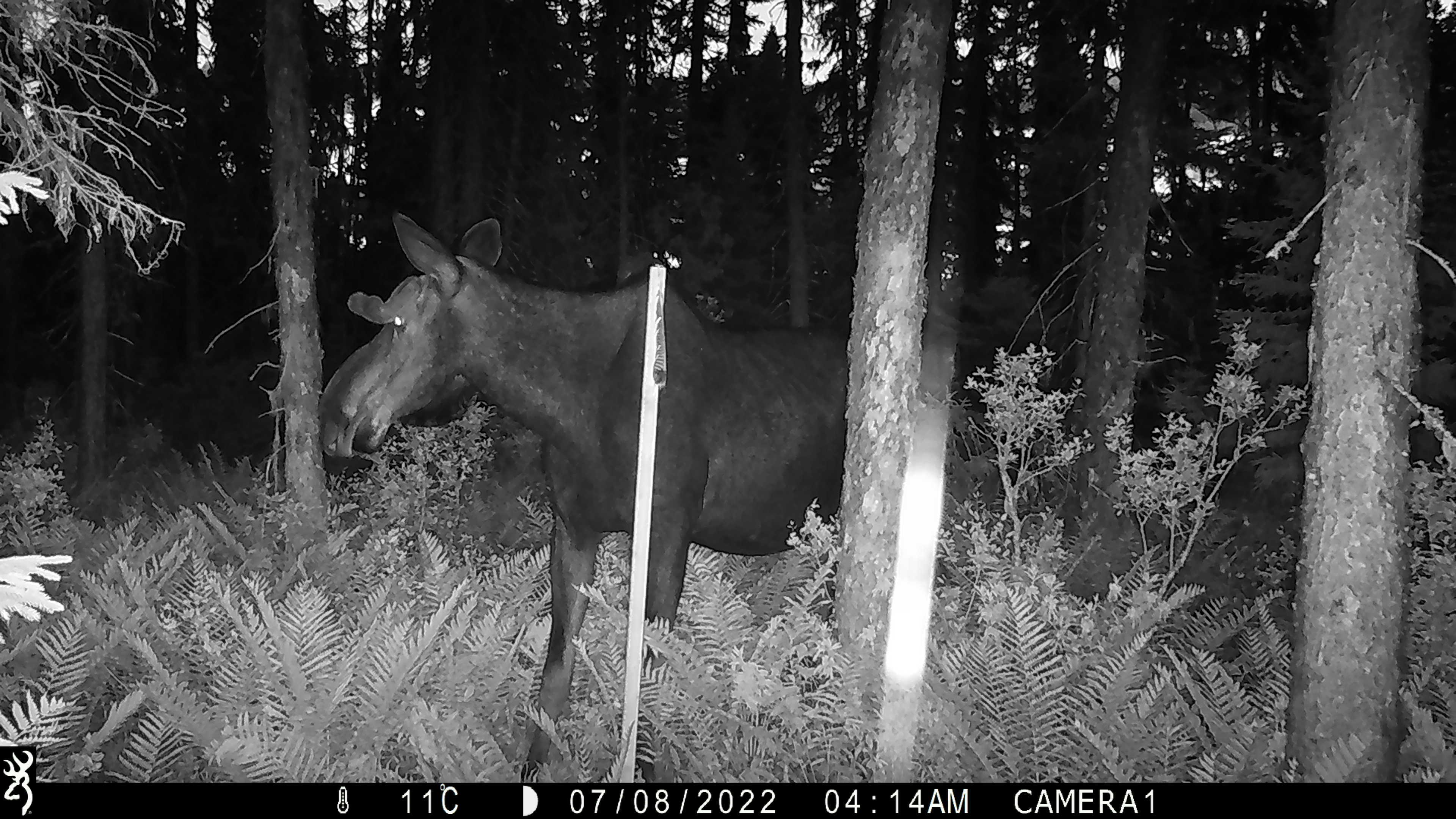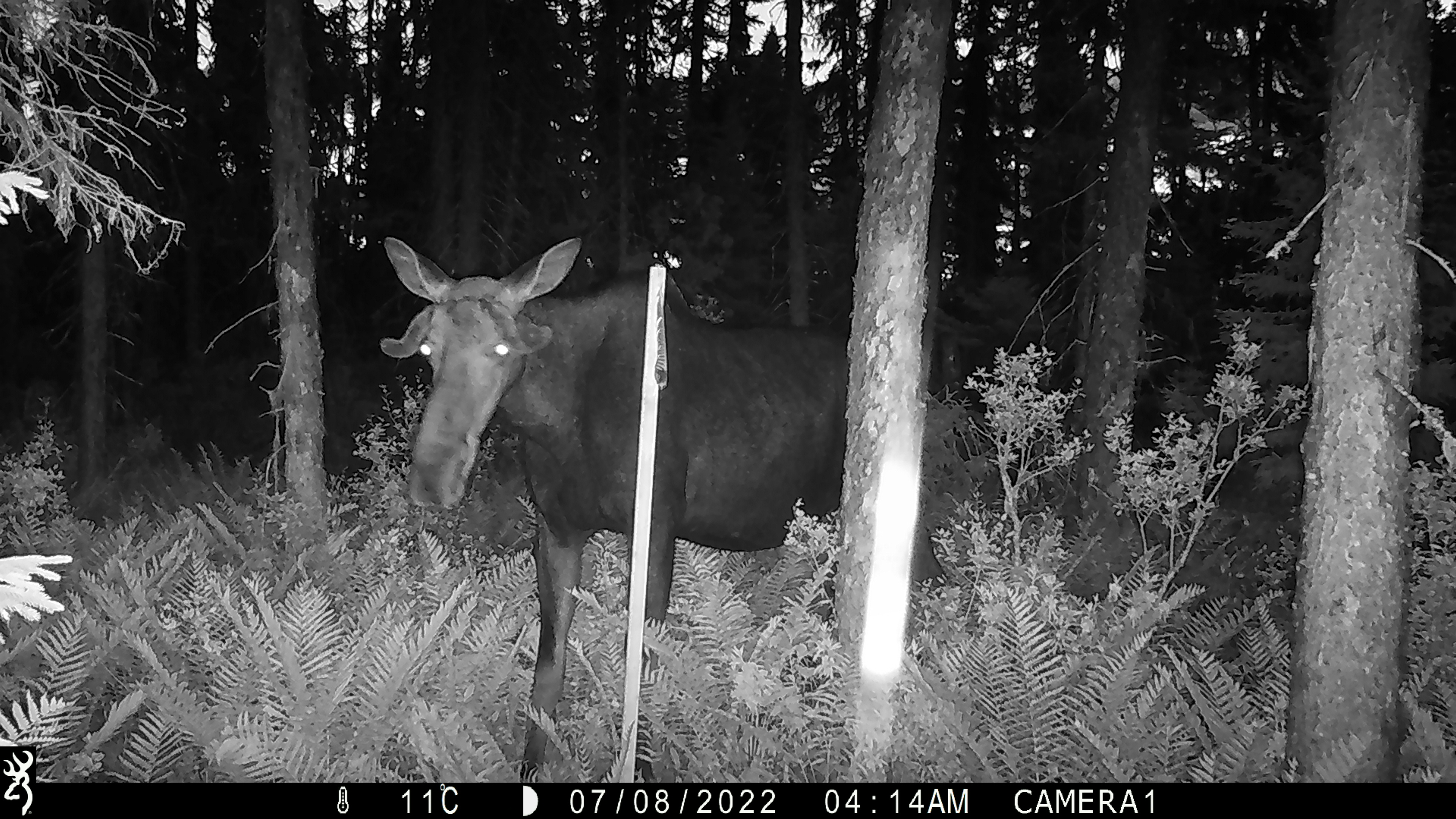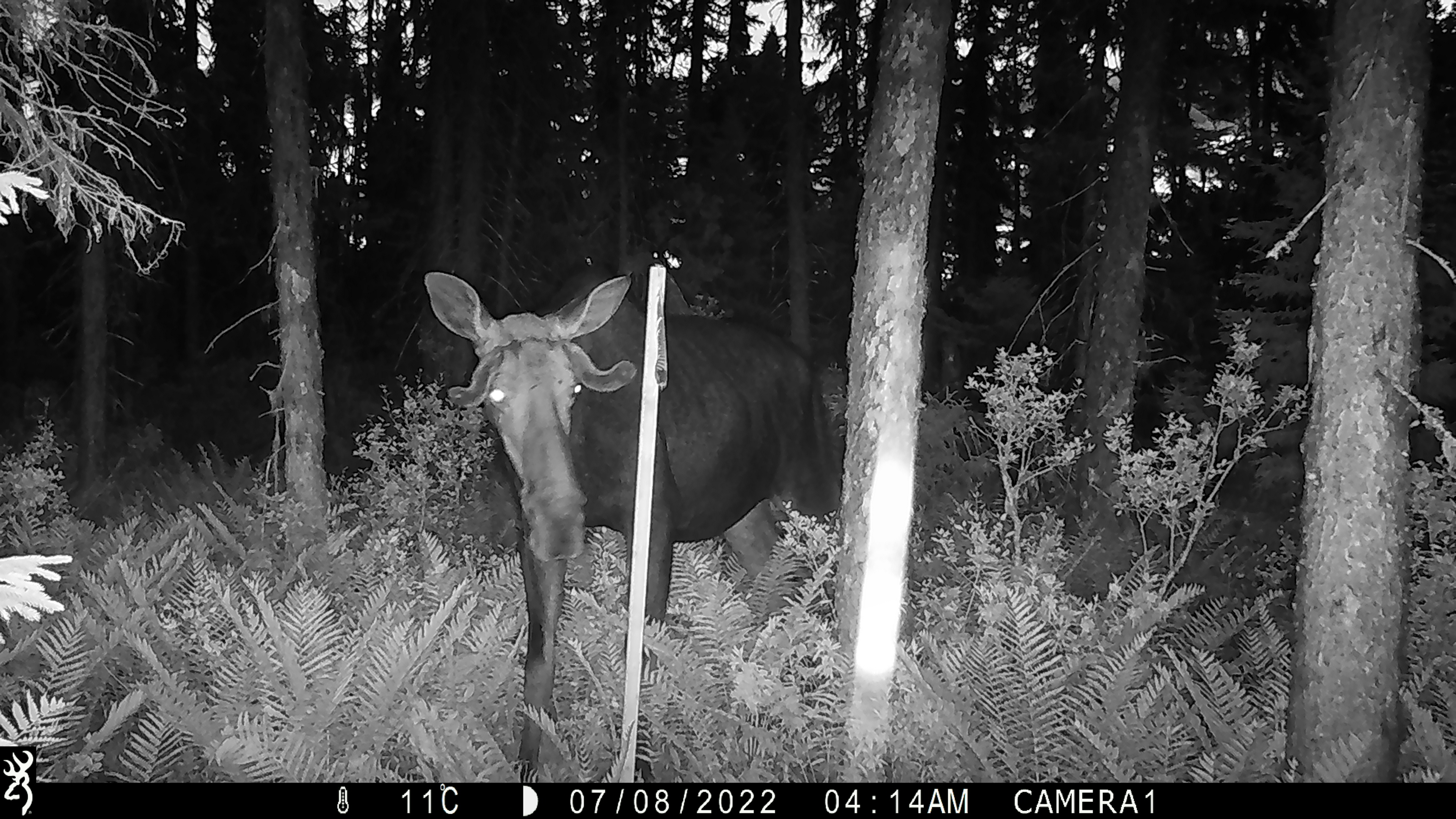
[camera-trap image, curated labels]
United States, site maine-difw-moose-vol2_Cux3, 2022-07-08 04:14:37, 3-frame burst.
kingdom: Animalia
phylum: Chordata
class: Mammalia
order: Artiodactyla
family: Cervidae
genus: Alces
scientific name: Alces alces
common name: moose